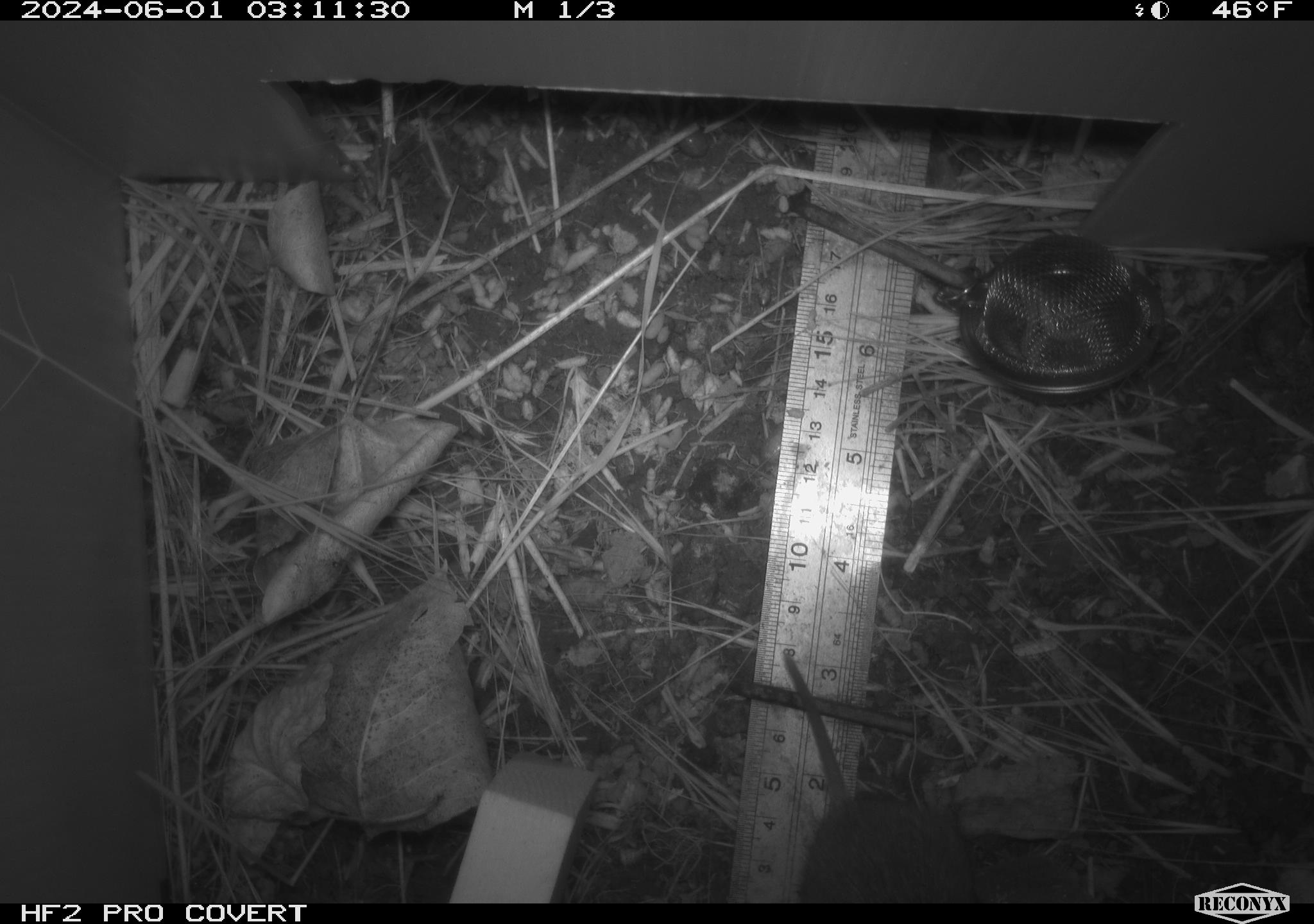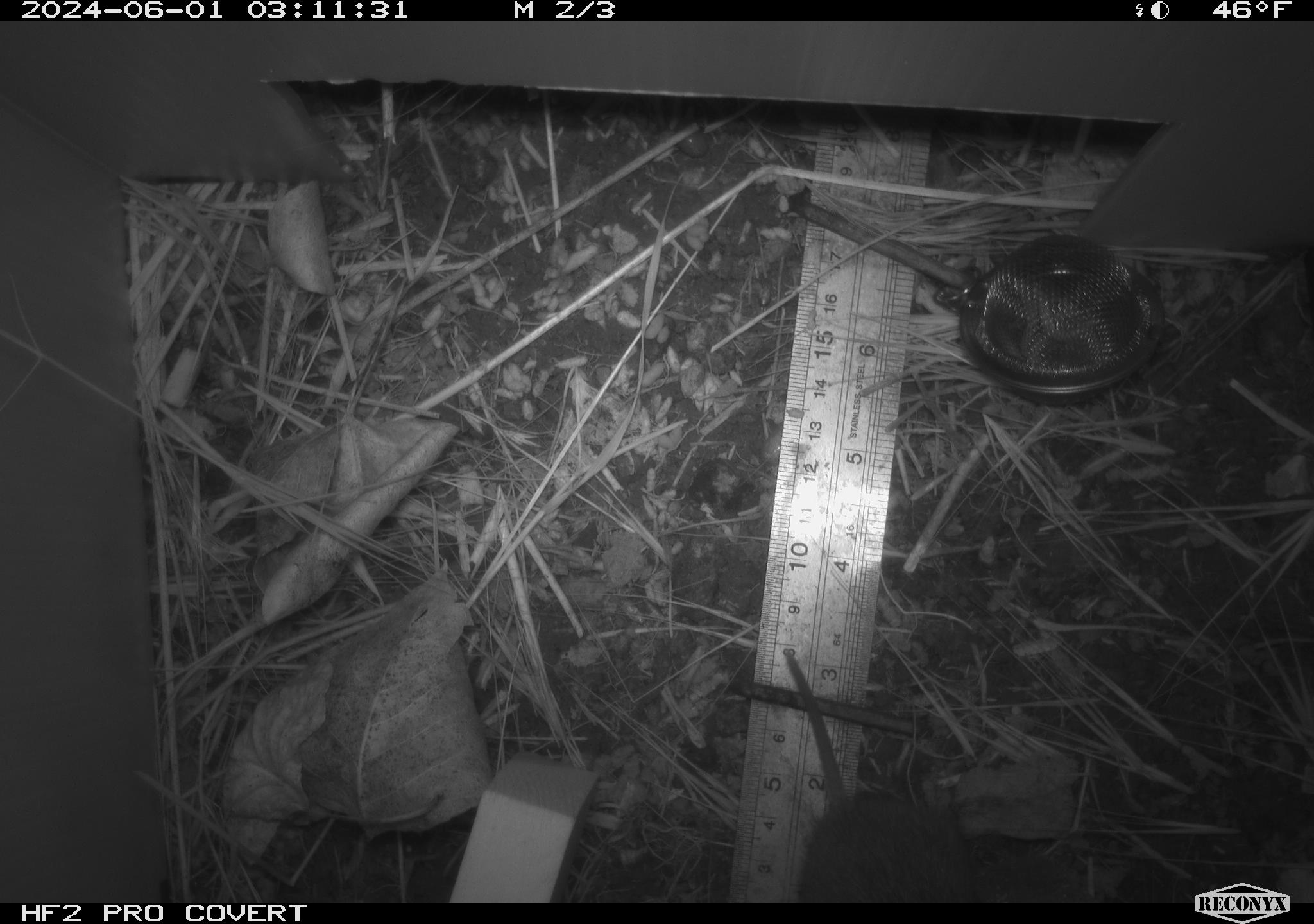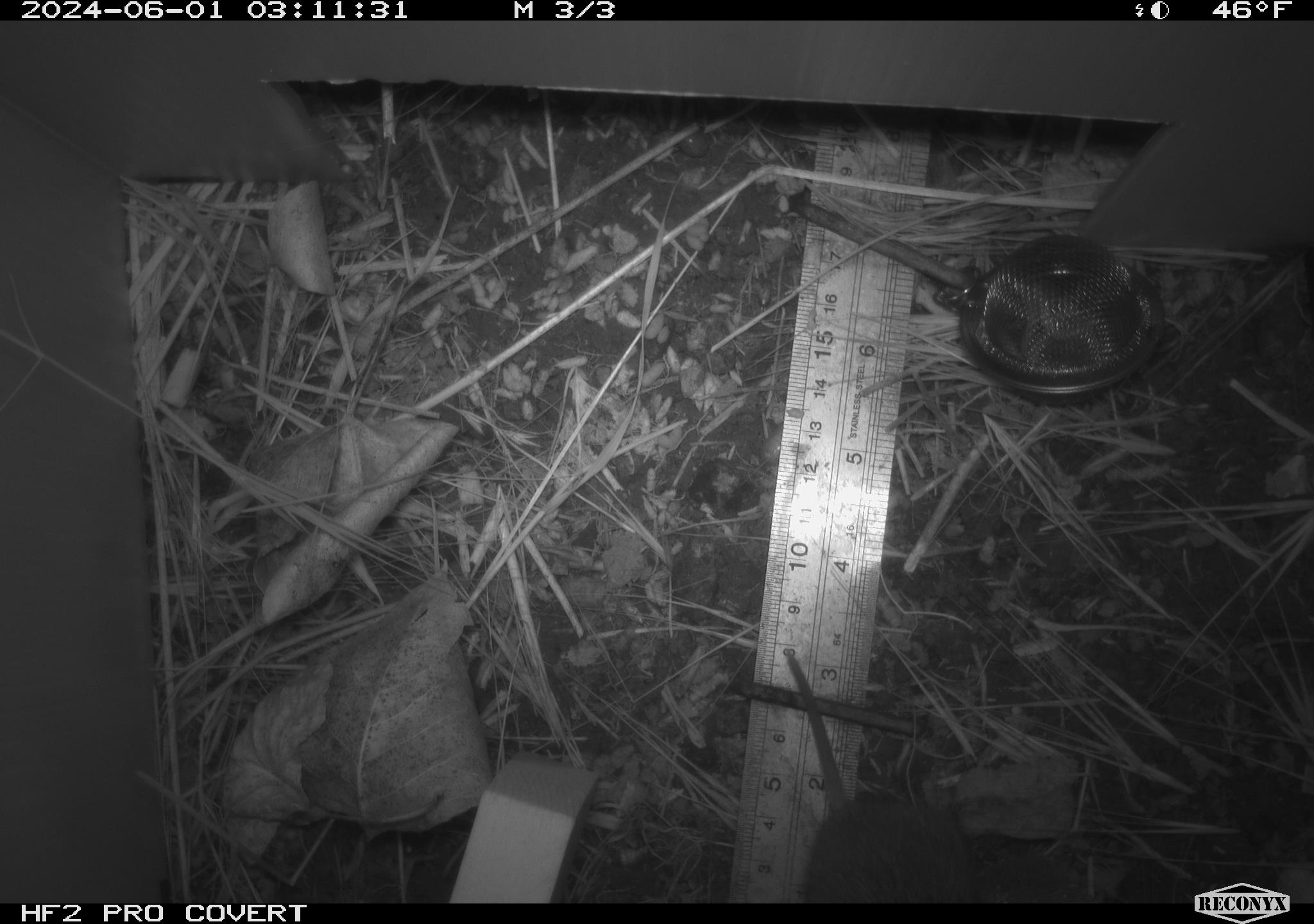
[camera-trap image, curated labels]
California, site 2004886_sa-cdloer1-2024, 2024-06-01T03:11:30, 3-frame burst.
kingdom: Animalia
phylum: Chordata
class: Mammalia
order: Rodentia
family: Cricetidae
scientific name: Arvicolinae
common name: voles, lemmings, and muskrats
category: arvicolinae subfamily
Arvicolinae subfamily (voles, lemmings, and muskrats) (Arvicolinae).